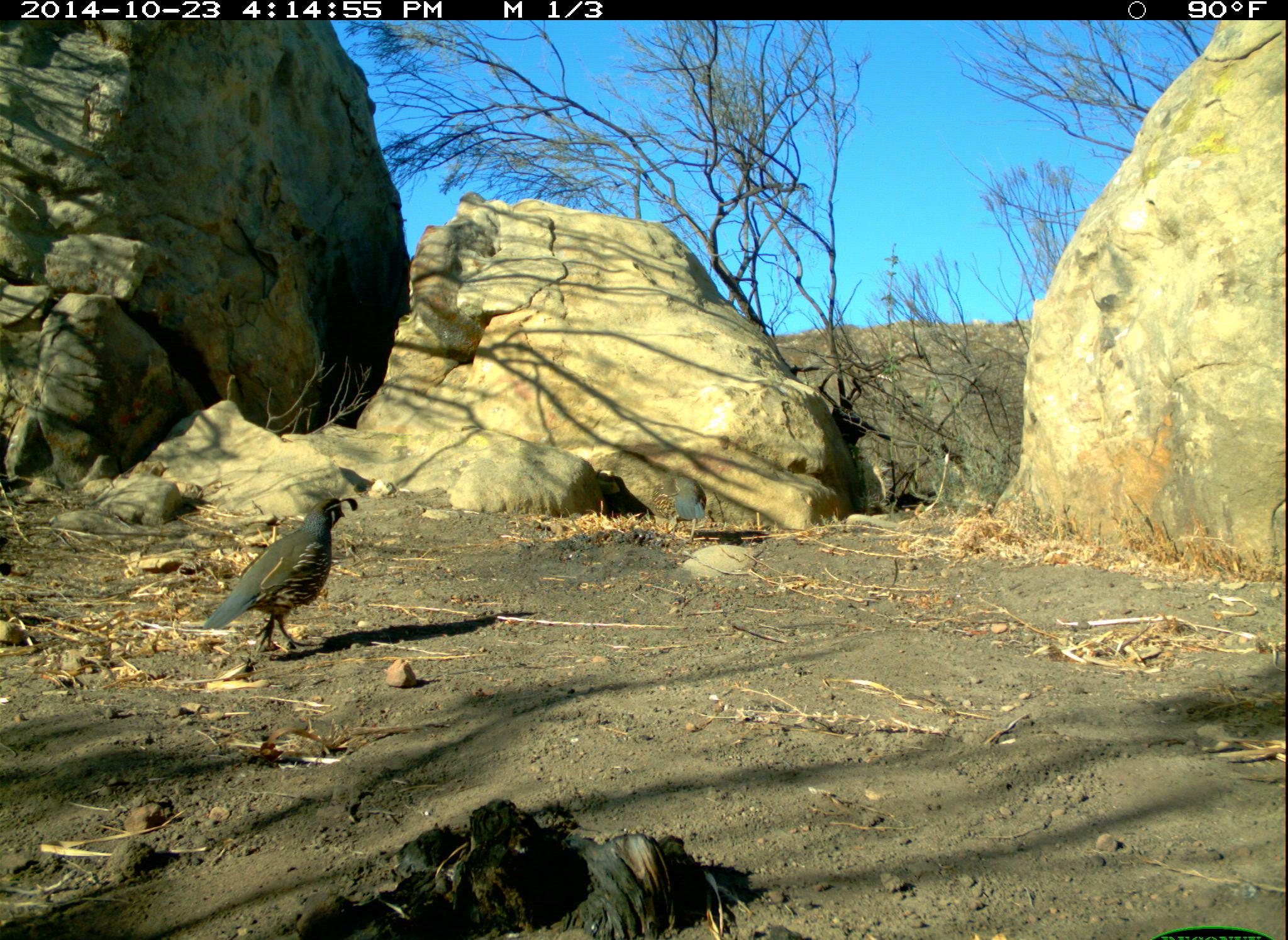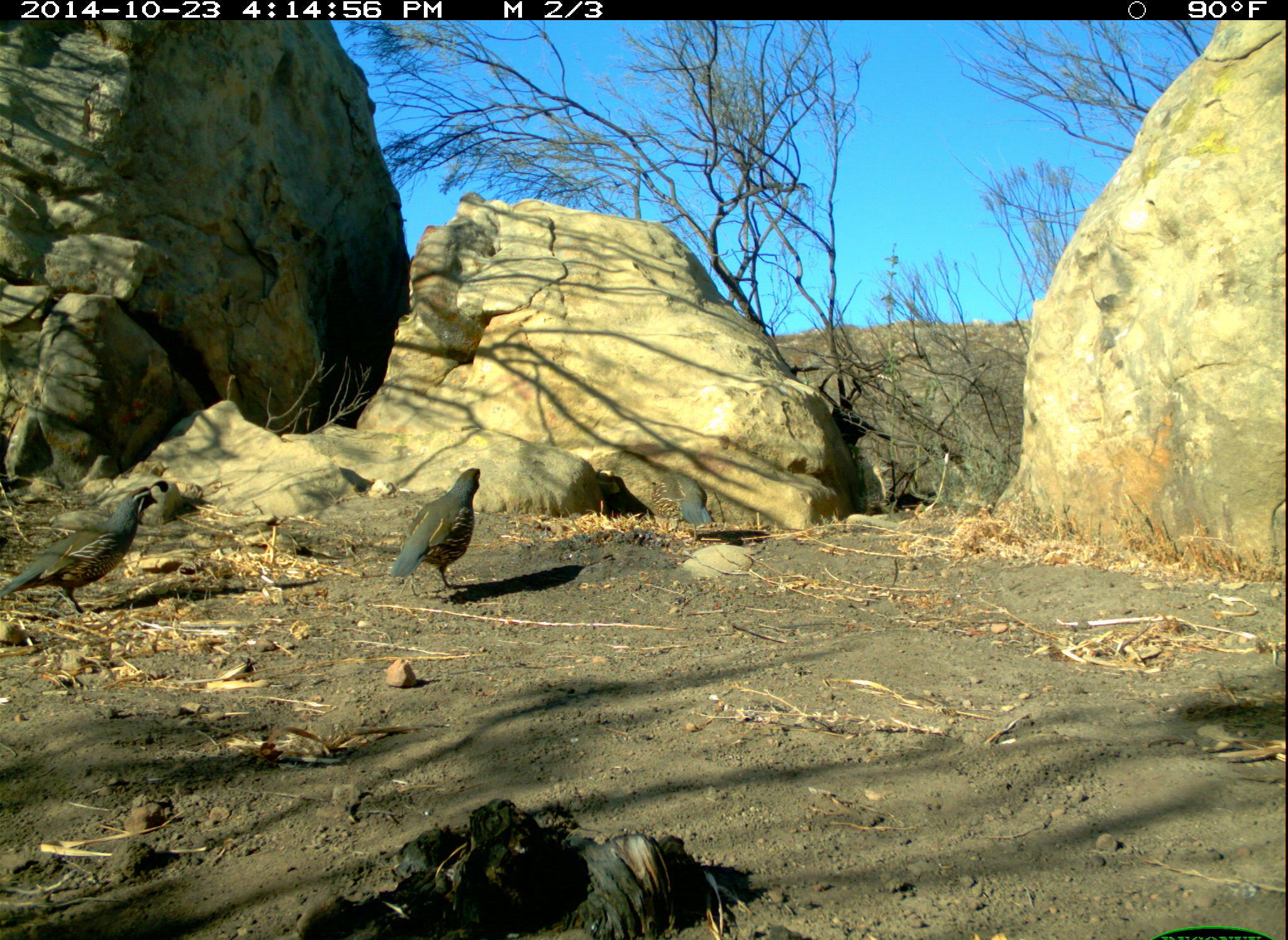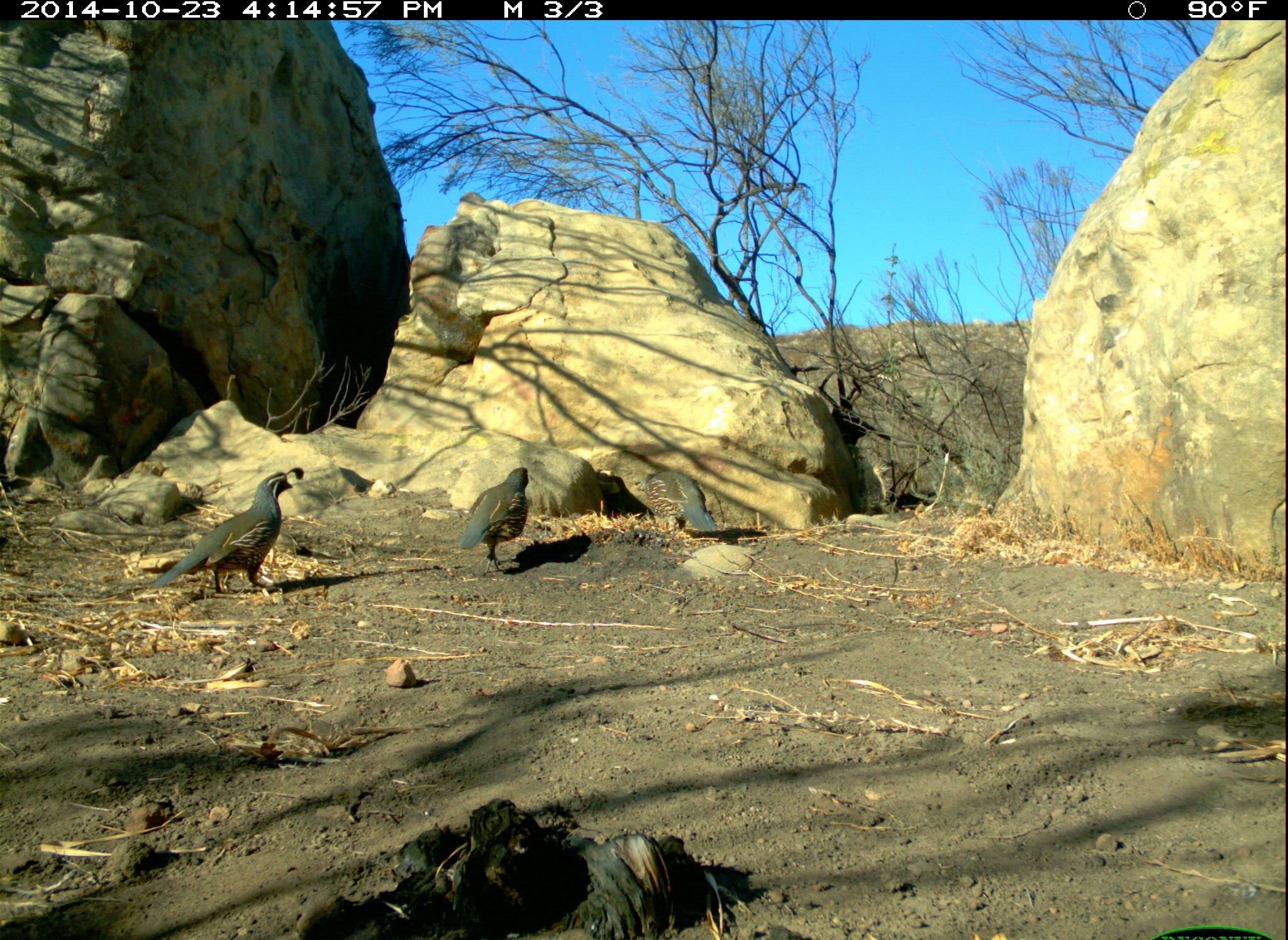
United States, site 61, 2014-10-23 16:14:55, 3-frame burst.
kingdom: Animalia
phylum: Chordata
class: Aves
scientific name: Aves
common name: bird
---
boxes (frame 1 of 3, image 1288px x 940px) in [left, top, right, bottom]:
bird: [190, 462, 364, 665]; [650, 465, 711, 547]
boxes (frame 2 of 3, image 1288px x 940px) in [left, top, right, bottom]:
bird: [11, 478, 177, 615]; [395, 461, 495, 605]; [645, 470, 722, 546]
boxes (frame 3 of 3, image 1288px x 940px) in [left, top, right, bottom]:
bird: [138, 459, 308, 609]; [441, 462, 544, 570]; [628, 464, 728, 549]